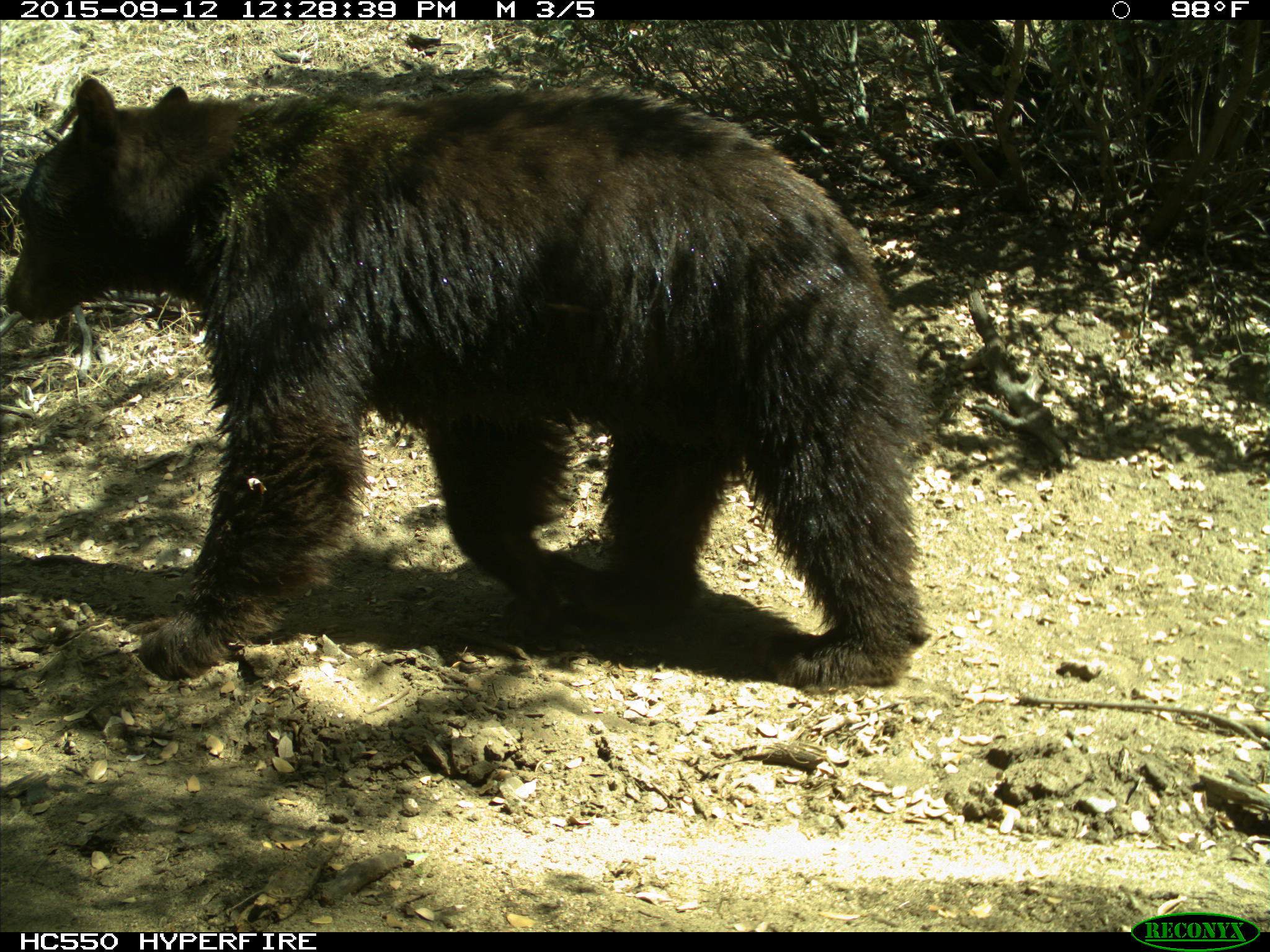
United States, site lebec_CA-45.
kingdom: Animalia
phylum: Chordata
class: Mammalia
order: Carnivora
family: Ursidae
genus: Ursus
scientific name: Ursus americanus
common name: american black bear